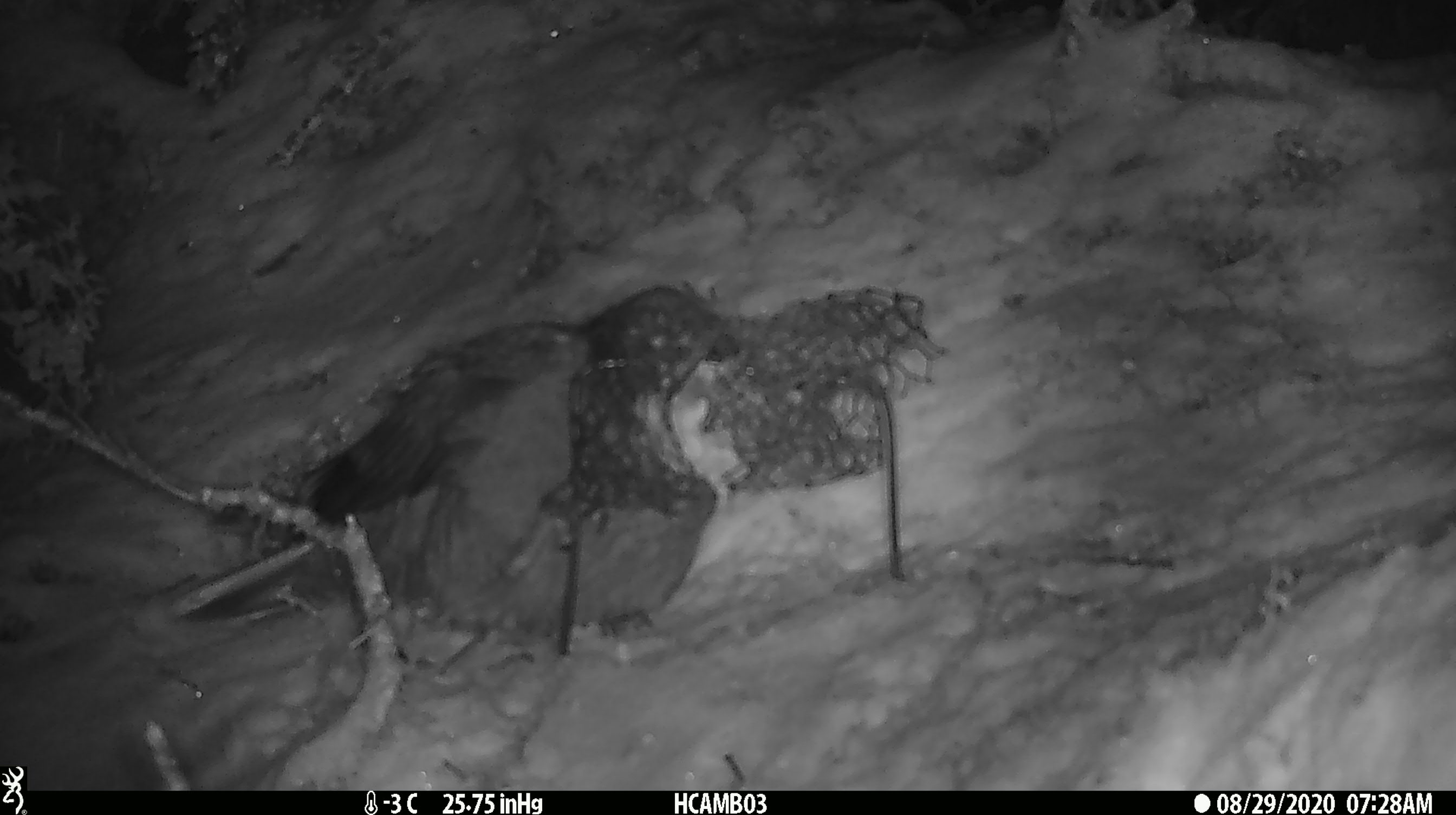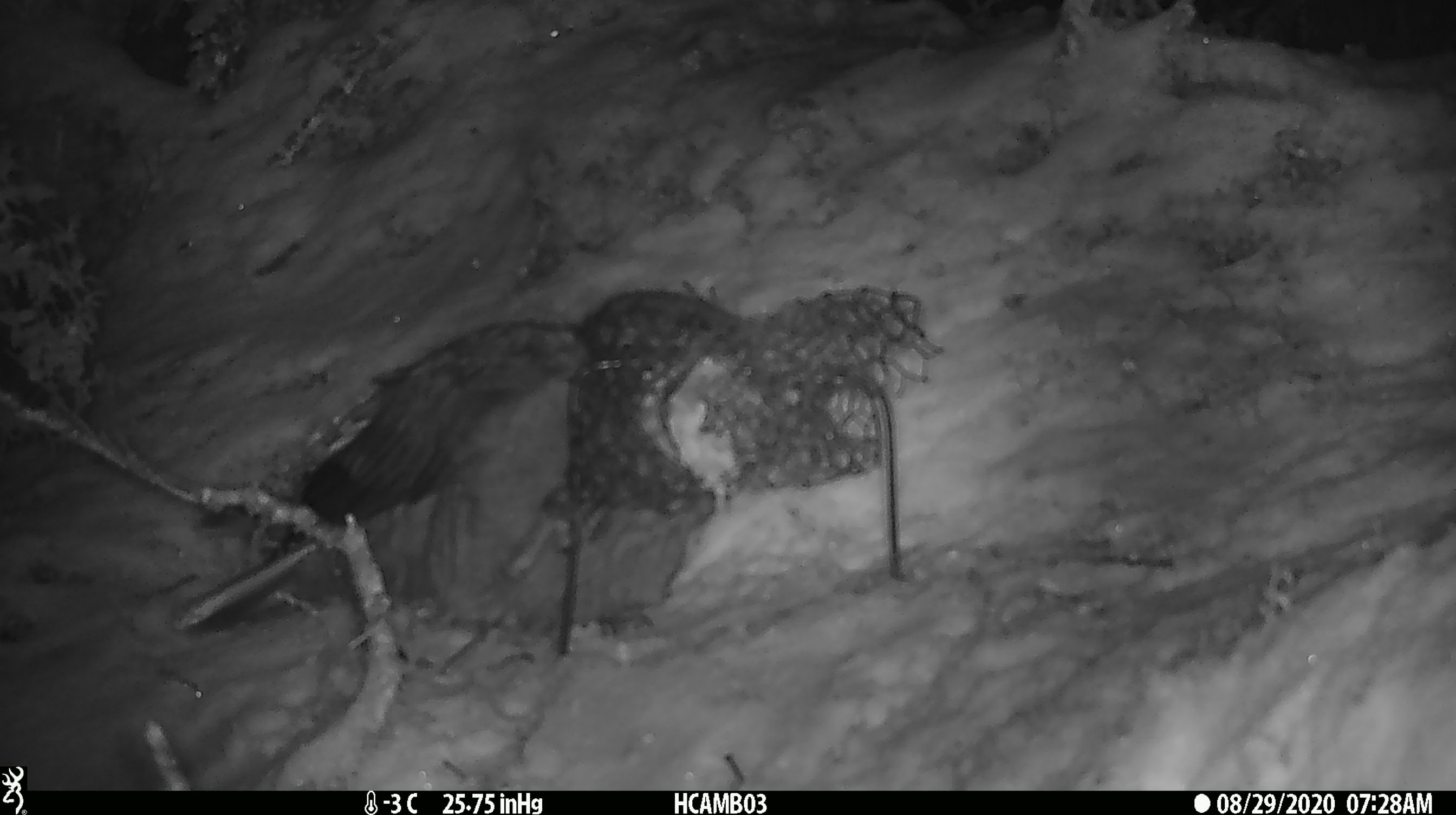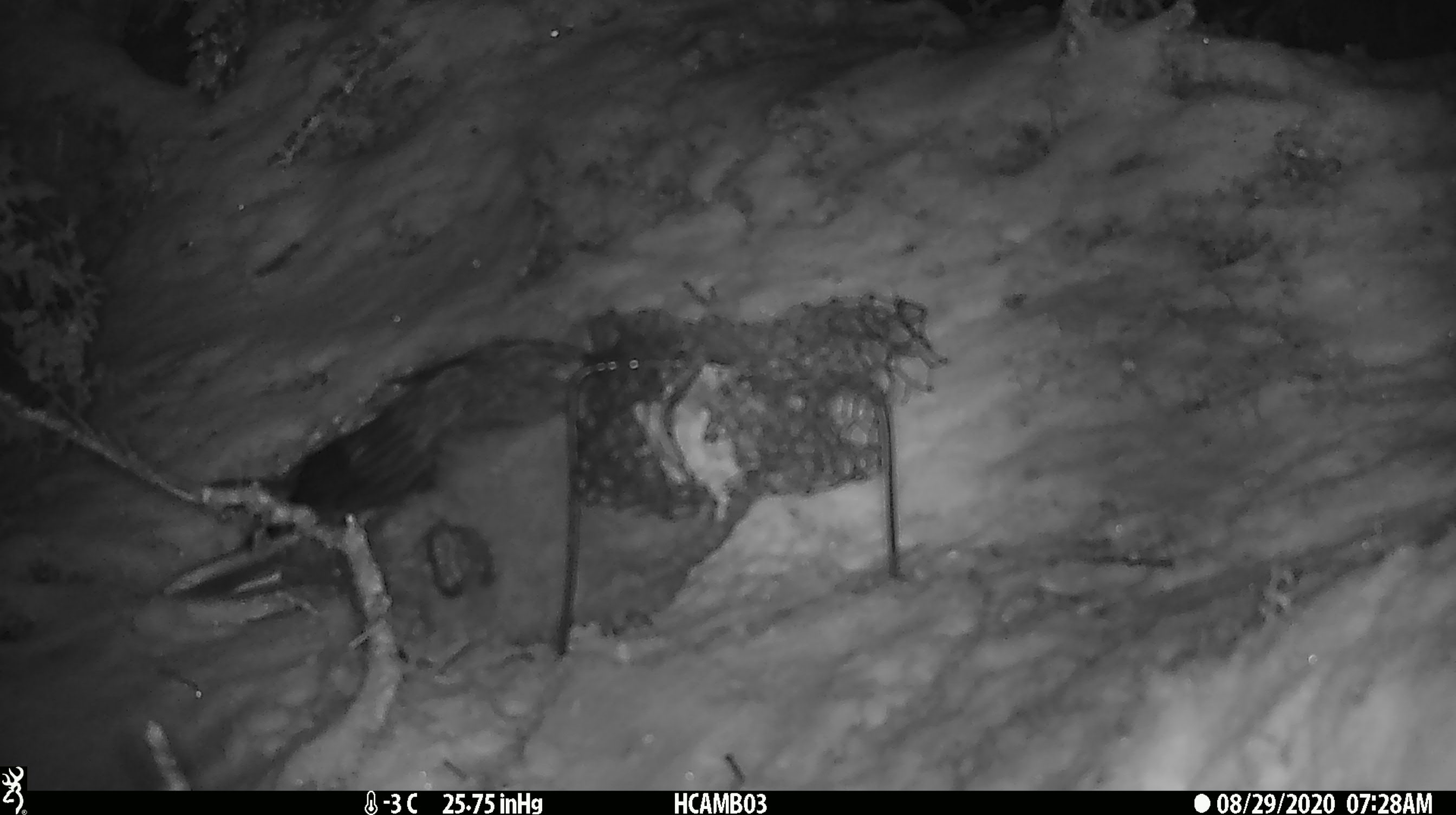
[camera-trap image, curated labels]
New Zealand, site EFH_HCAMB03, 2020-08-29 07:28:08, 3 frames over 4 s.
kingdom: Animalia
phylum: Chordata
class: Aves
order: Psittaciformes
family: Strigopidae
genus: Nestor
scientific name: Nestor notabilis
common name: kea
Kea (Nestor notabilis).